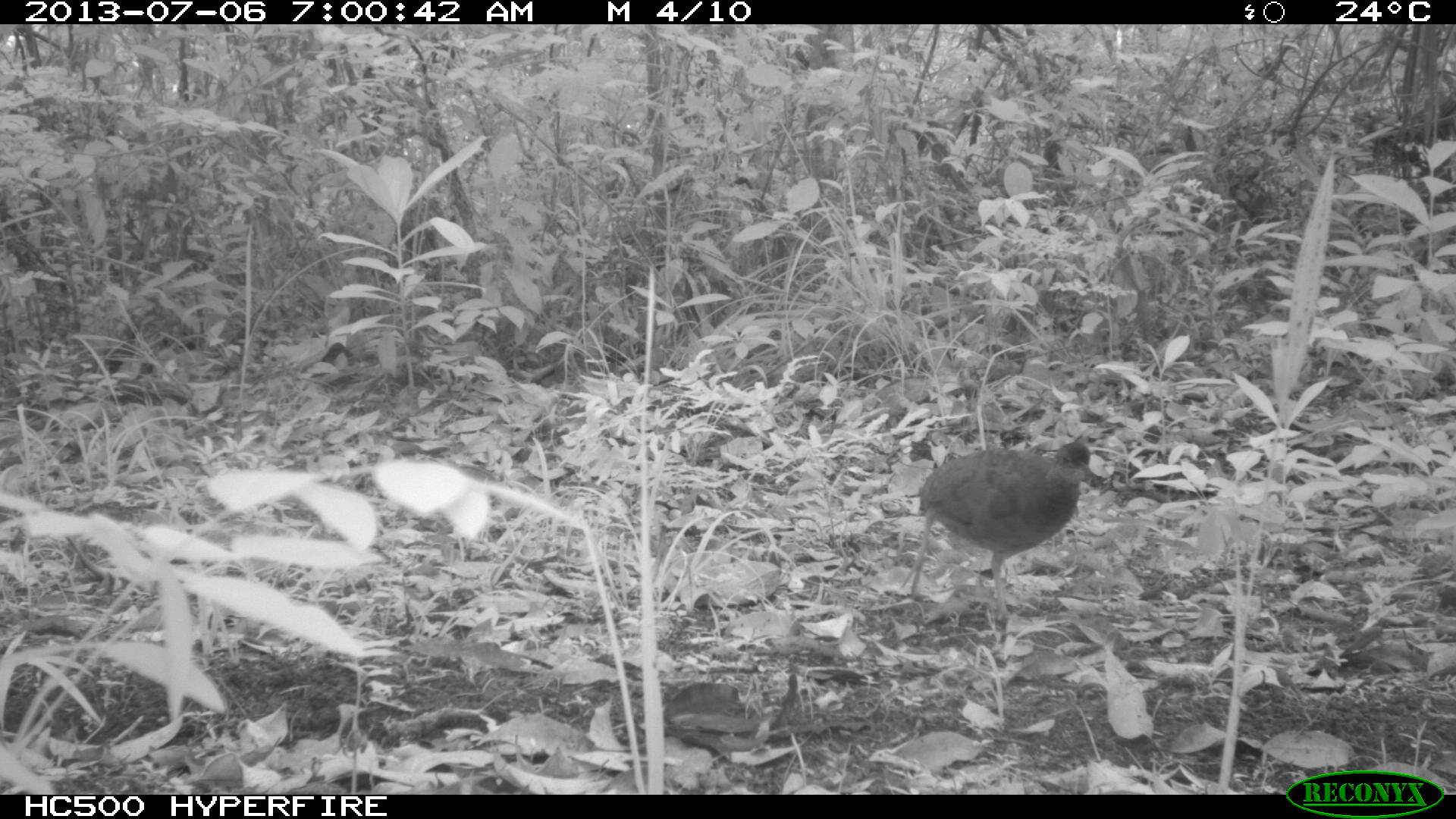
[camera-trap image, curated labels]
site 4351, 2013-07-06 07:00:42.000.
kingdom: Animalia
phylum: Chordata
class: Aves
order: Tinamiformes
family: Tinamidae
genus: Tinamus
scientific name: Tinamus major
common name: great tinamou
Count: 2.